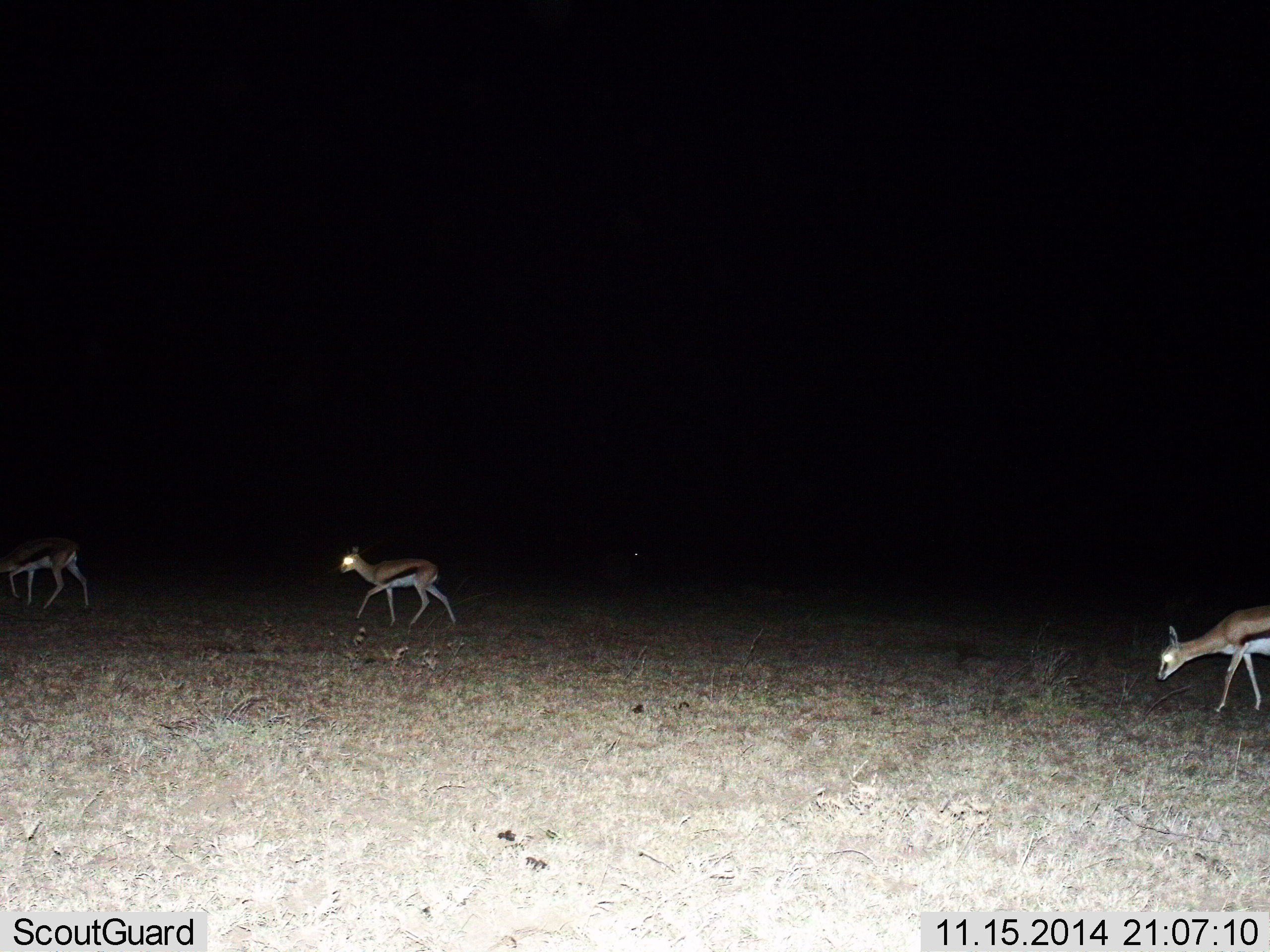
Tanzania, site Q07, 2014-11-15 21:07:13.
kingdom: Animalia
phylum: Chordata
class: Mammalia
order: Artiodactyla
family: Bovidae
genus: Eudorcas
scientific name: Eudorcas thomsonii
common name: thomson's gazelle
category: gazellethomsons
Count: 3.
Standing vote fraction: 20%.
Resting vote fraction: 0%.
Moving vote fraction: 80%.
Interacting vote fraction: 0%.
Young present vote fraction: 10%.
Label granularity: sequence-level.